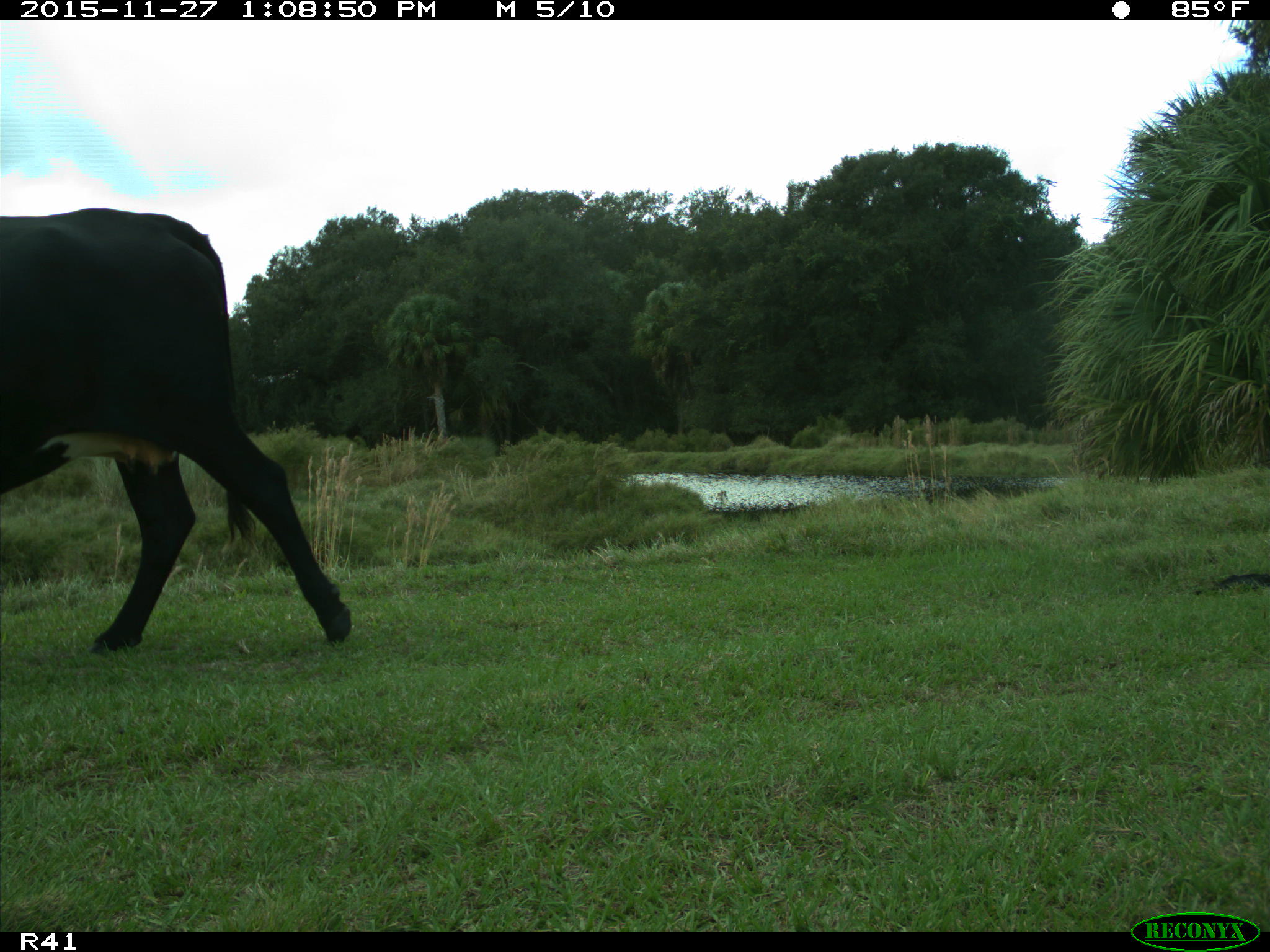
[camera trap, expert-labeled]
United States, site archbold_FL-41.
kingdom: Animalia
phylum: Chordata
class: Mammalia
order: Artiodactyla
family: Bovidae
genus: Bos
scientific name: Bos taurus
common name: domestic cow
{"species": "Bos taurus (domestic cow)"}